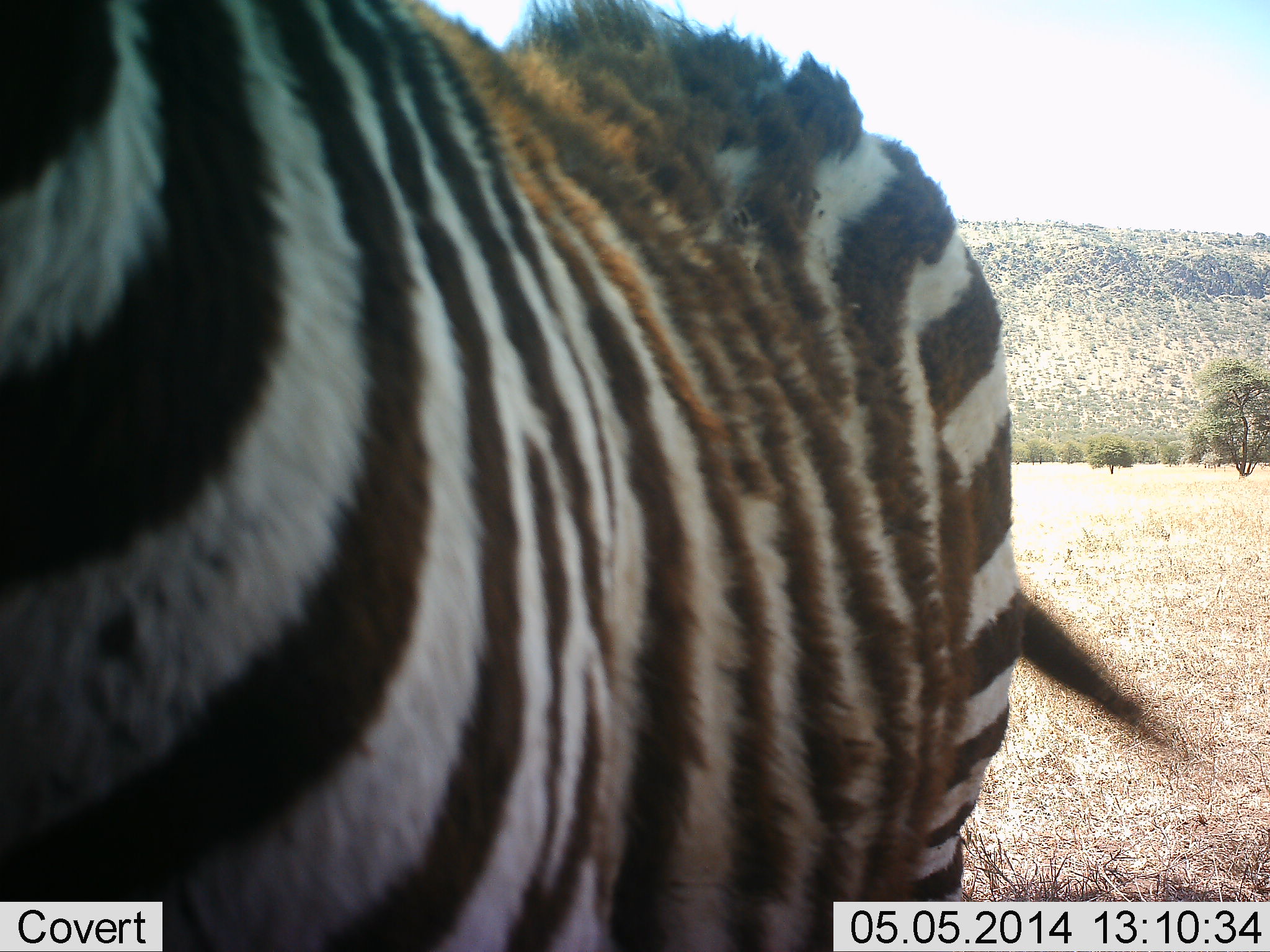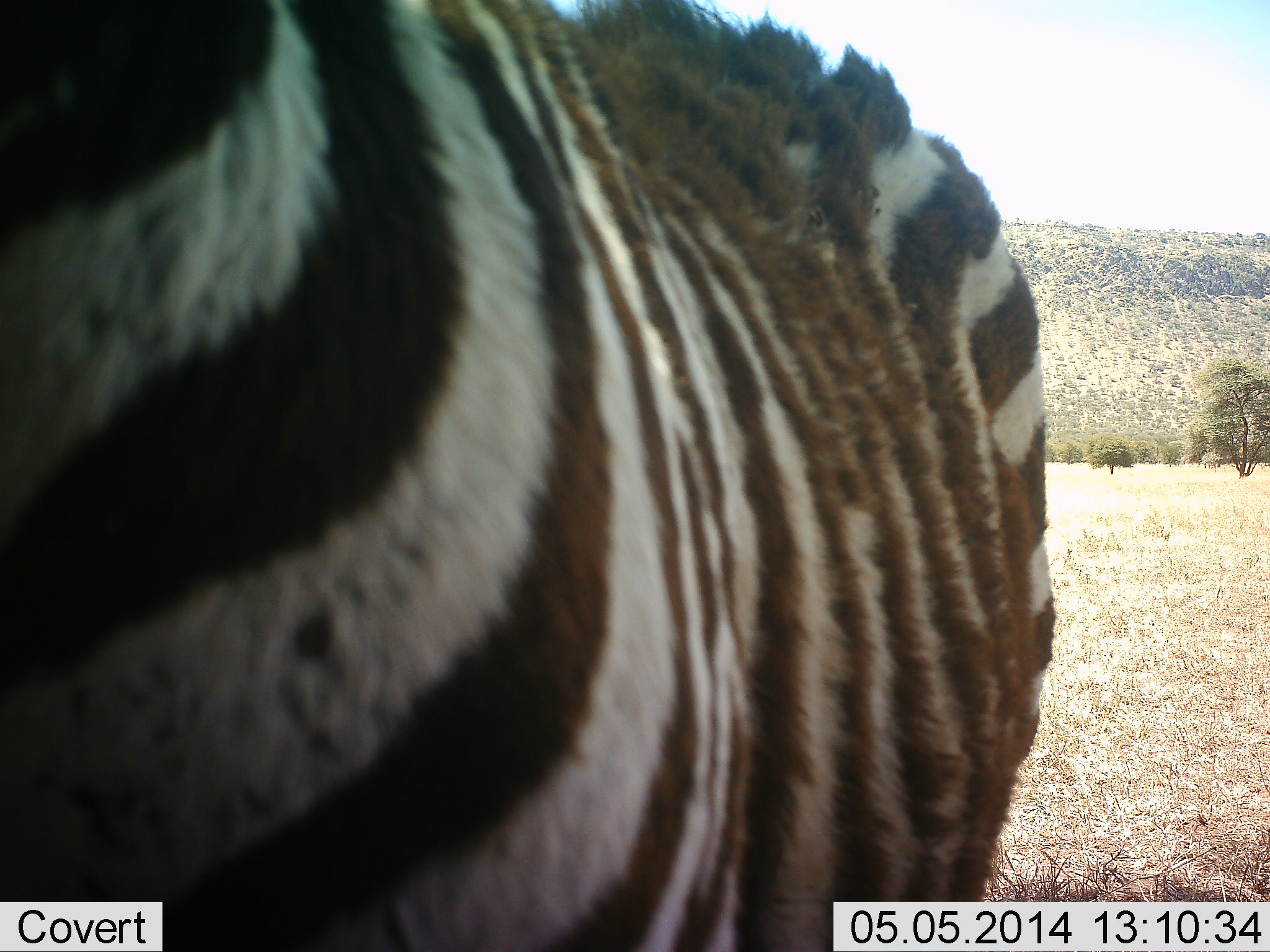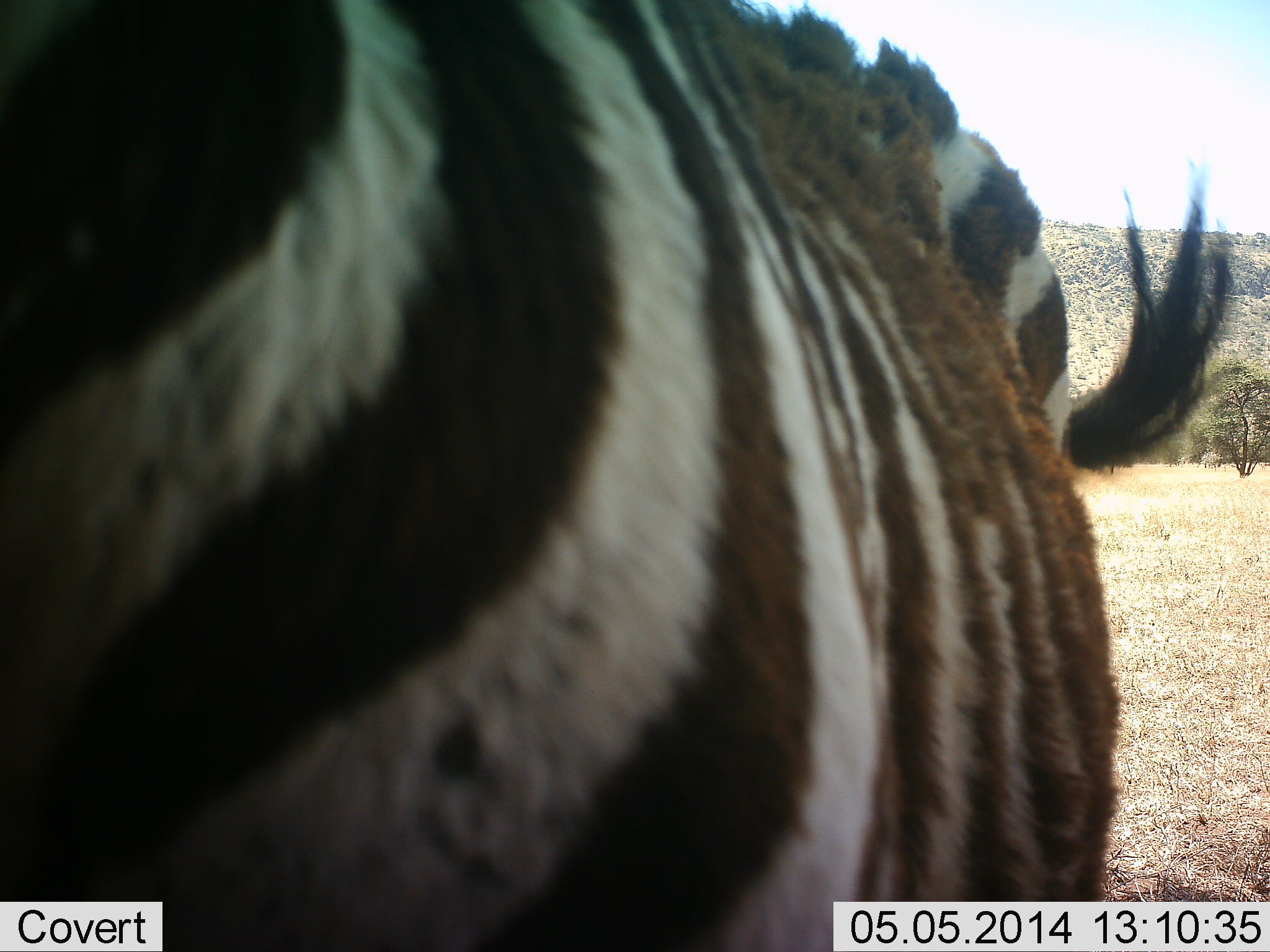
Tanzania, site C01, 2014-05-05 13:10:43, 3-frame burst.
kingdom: Animalia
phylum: Chordata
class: Mammalia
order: Perissodactyla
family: Equidae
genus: Equus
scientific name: Equus quagga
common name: plains zebra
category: zebra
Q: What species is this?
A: Zebra (plains zebra) (Equus quagga).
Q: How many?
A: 1.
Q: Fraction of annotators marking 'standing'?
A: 100%.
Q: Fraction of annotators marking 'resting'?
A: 0%.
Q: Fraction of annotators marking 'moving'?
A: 0%.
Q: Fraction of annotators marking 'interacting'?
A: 0%.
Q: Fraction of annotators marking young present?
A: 10%.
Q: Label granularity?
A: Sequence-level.